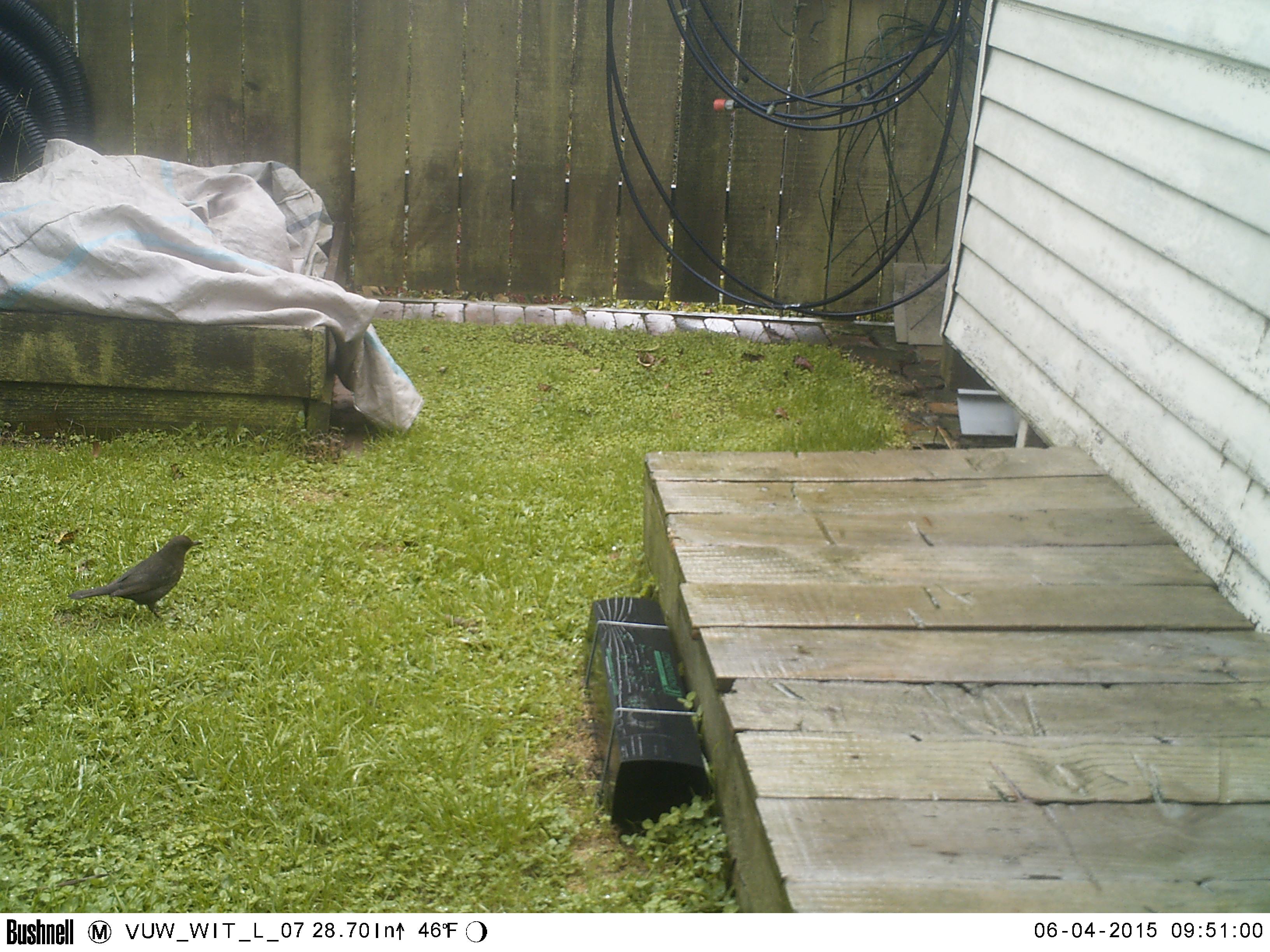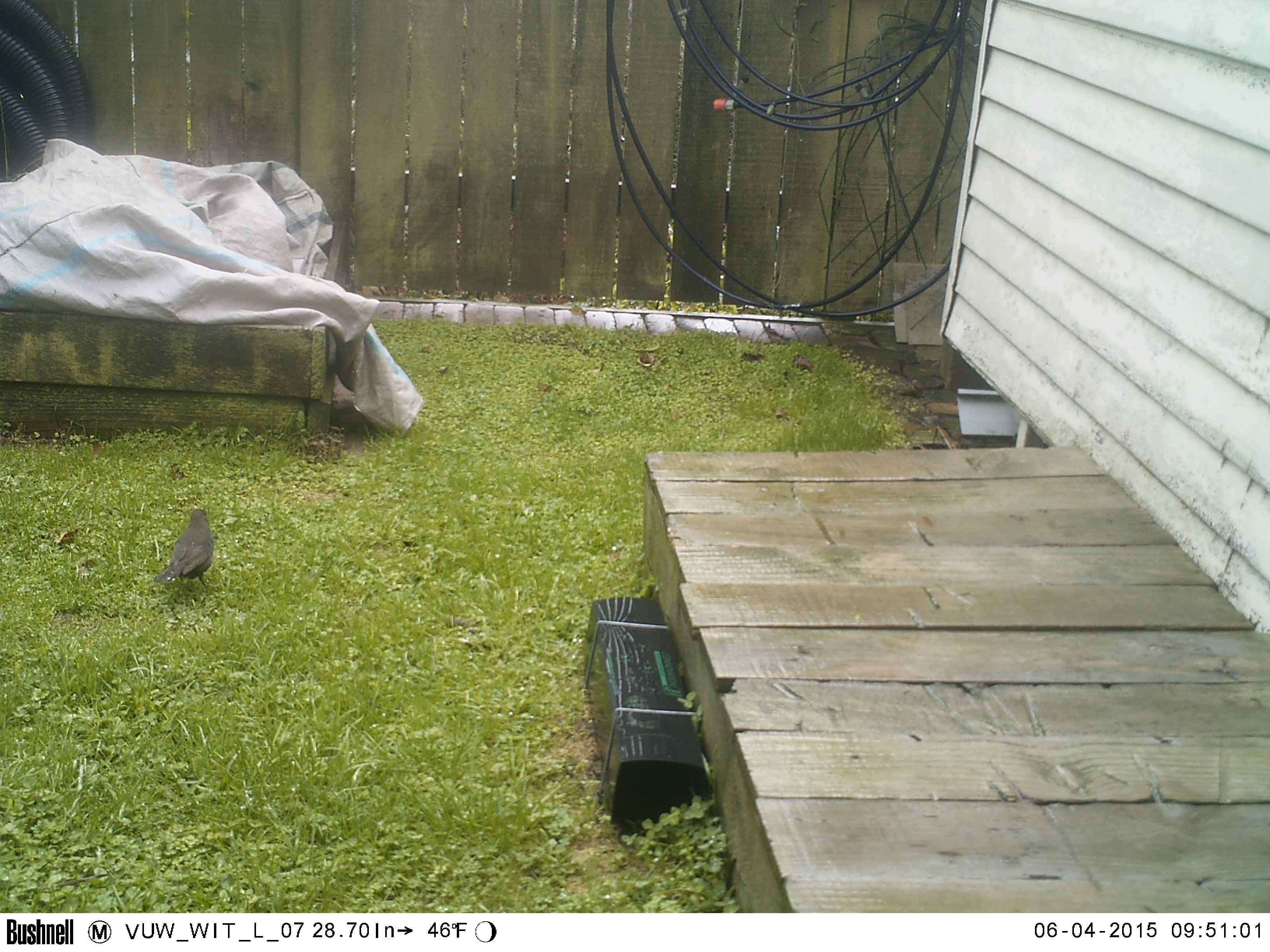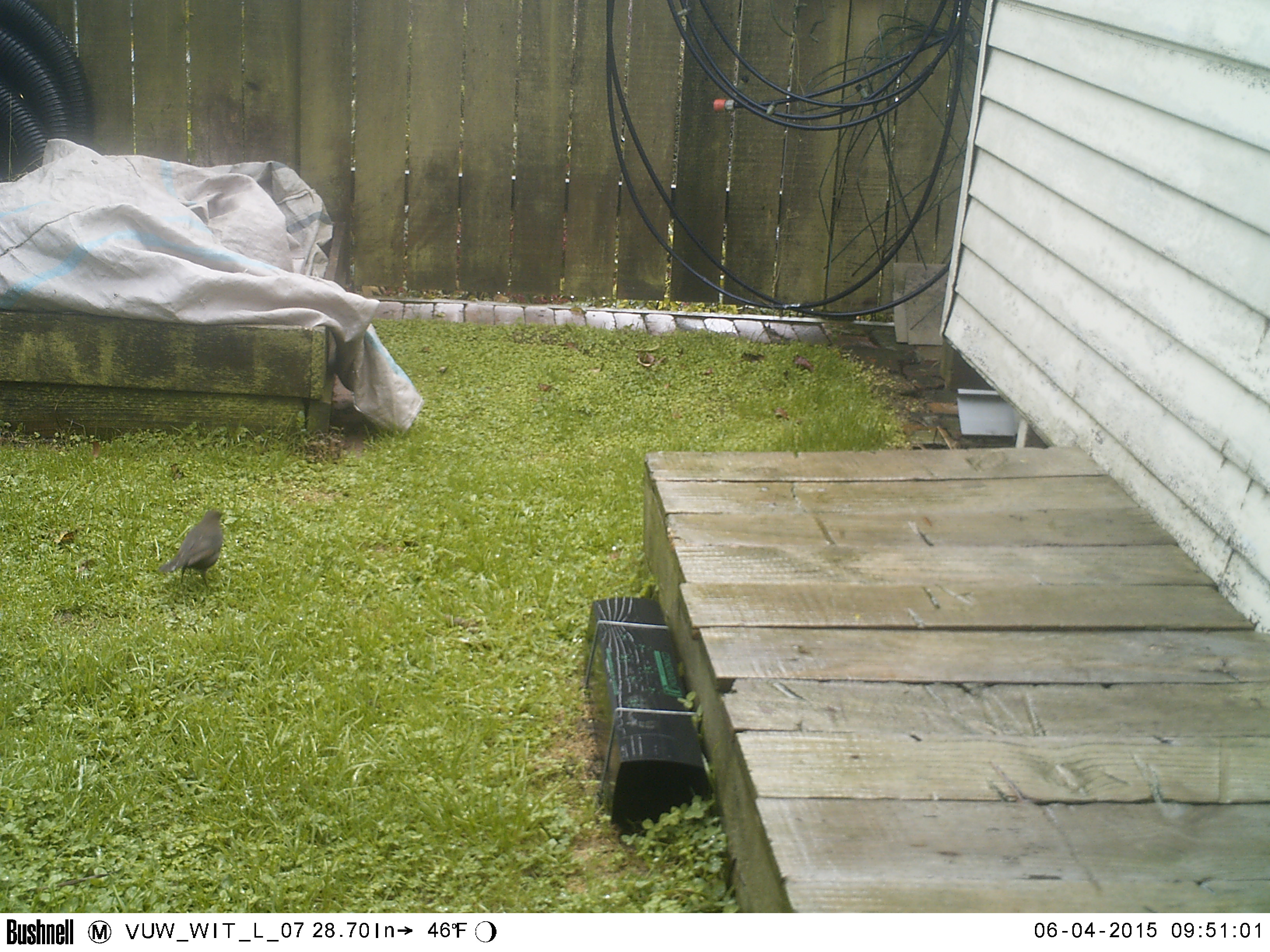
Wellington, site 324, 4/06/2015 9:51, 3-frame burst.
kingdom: Animalia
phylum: Chordata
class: Aves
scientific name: Aves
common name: bird